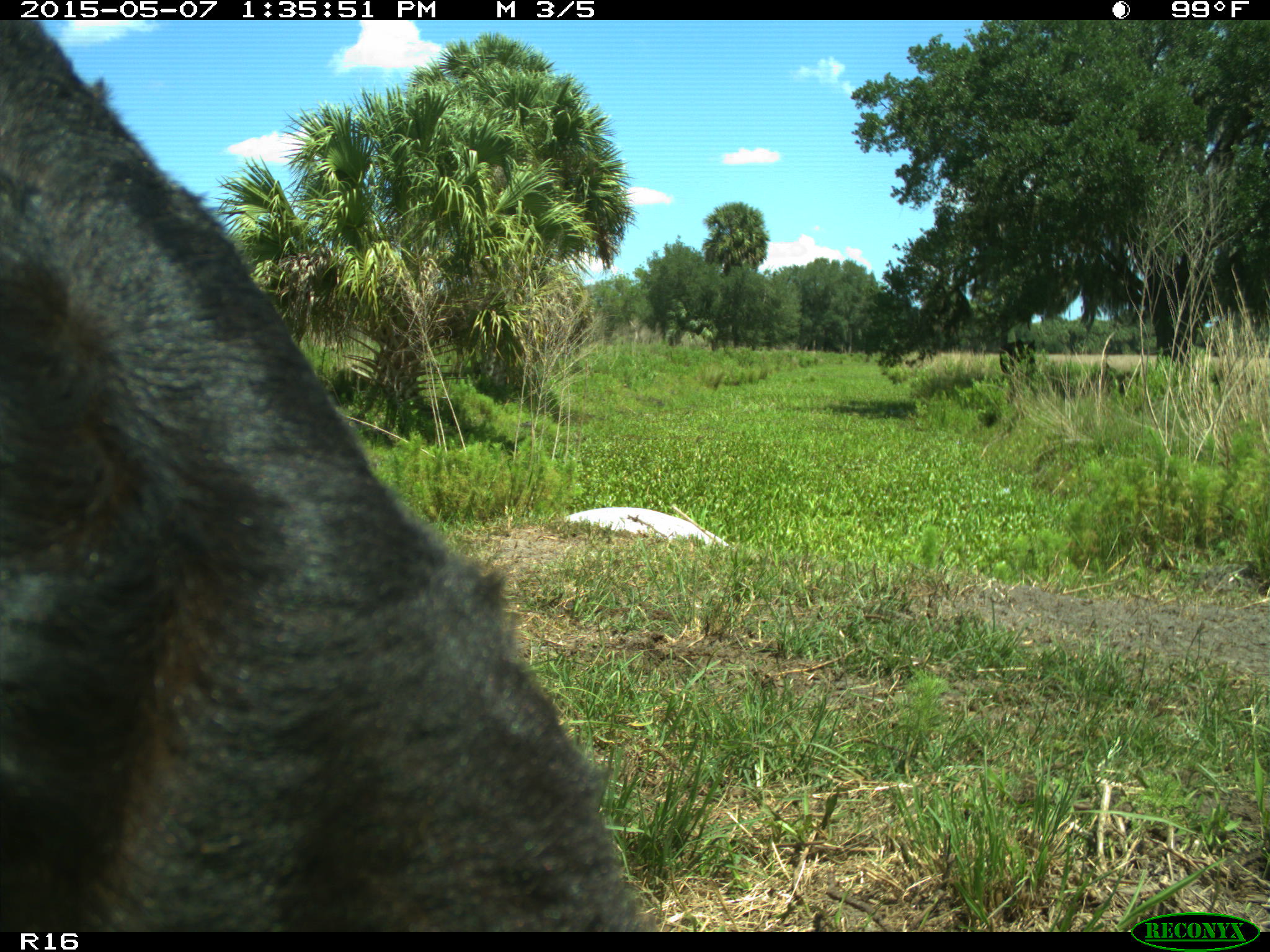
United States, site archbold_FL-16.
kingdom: Animalia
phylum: Chordata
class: Mammalia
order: Artiodactyla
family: Bovidae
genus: Bos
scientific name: Bos taurus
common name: domestic cow